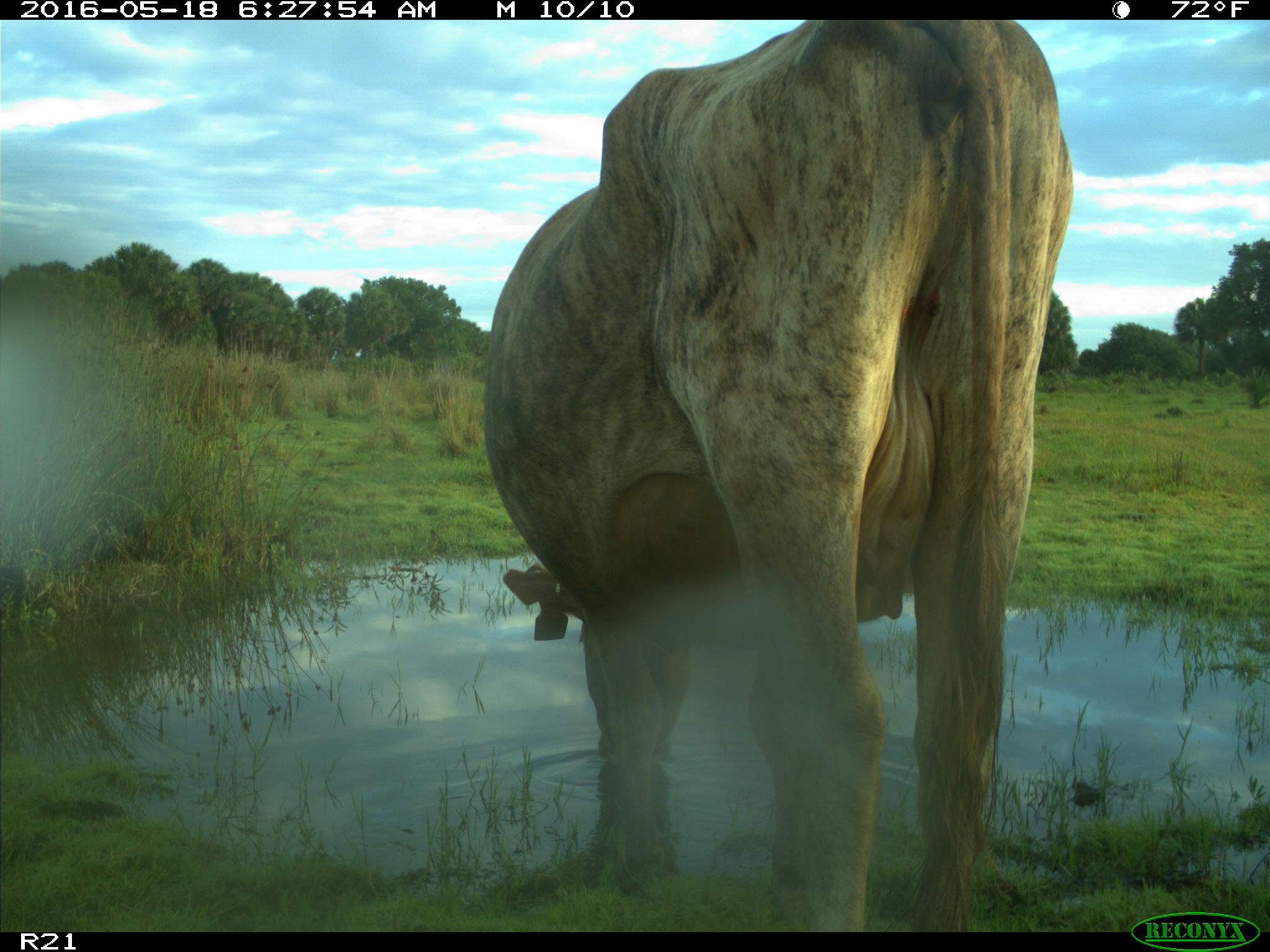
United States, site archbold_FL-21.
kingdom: Animalia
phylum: Chordata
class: Mammalia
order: Artiodactyla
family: Bovidae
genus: Bos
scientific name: Bos taurus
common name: domestic cow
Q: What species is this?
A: Bos taurus (domestic cow).